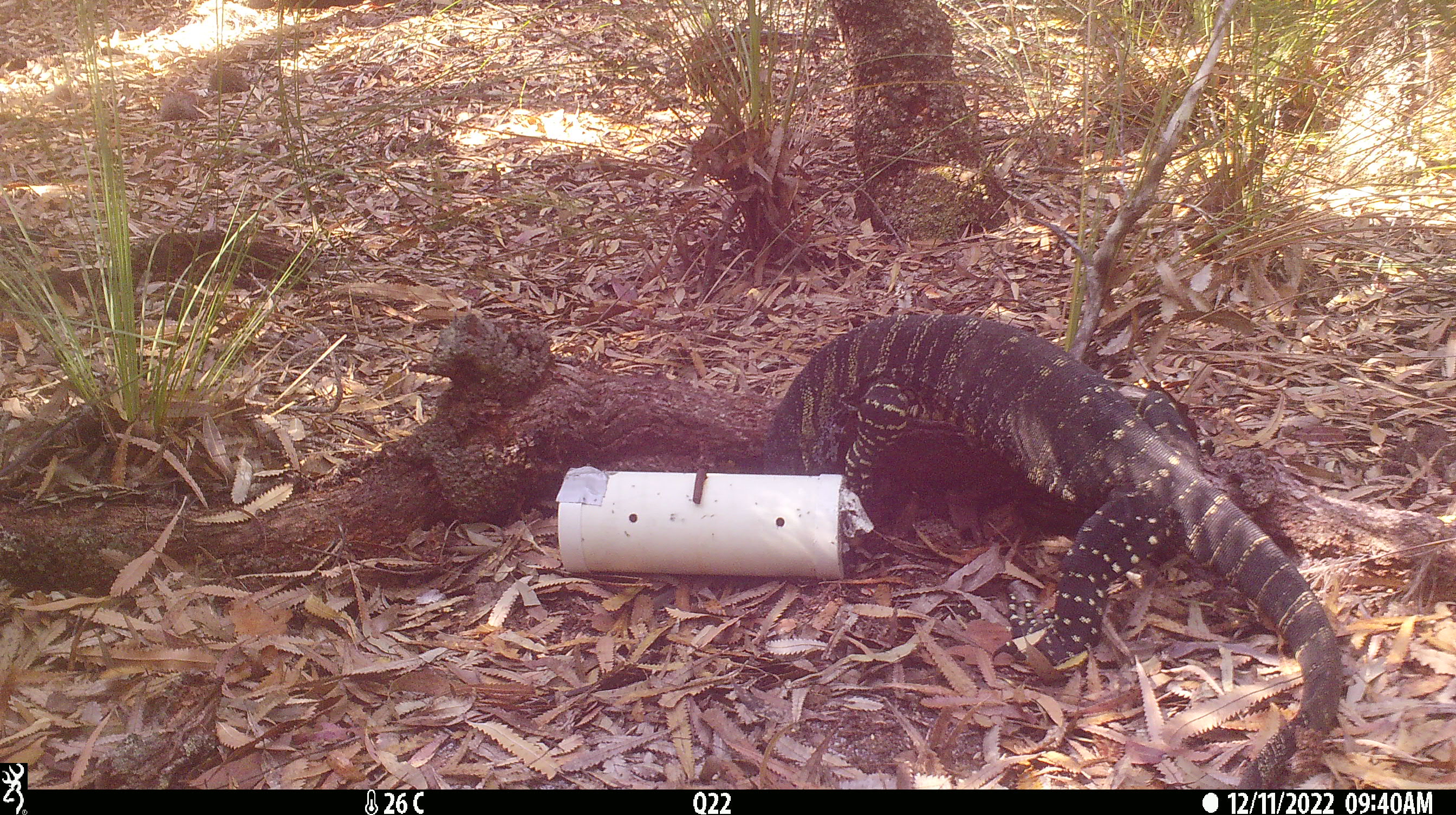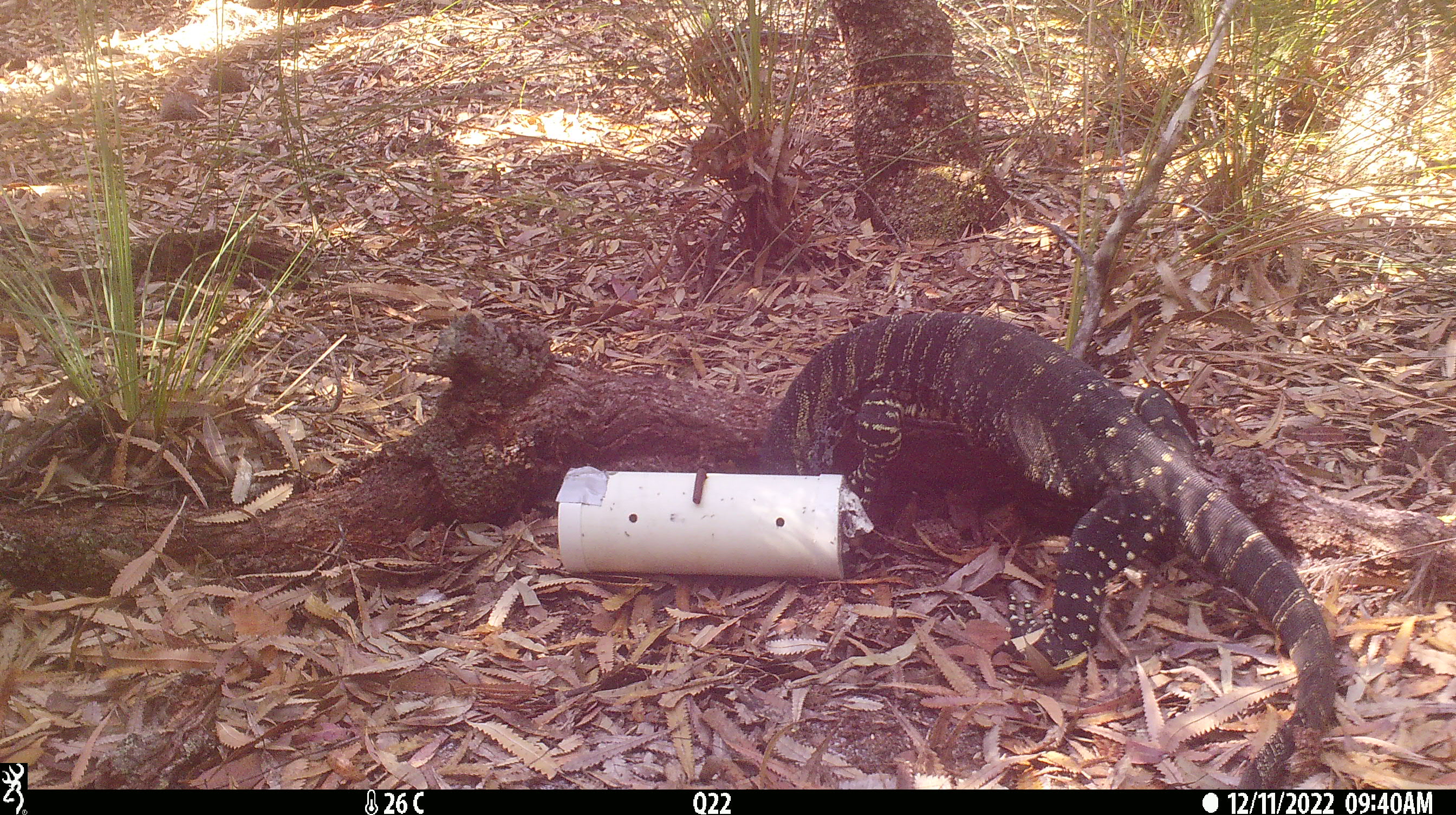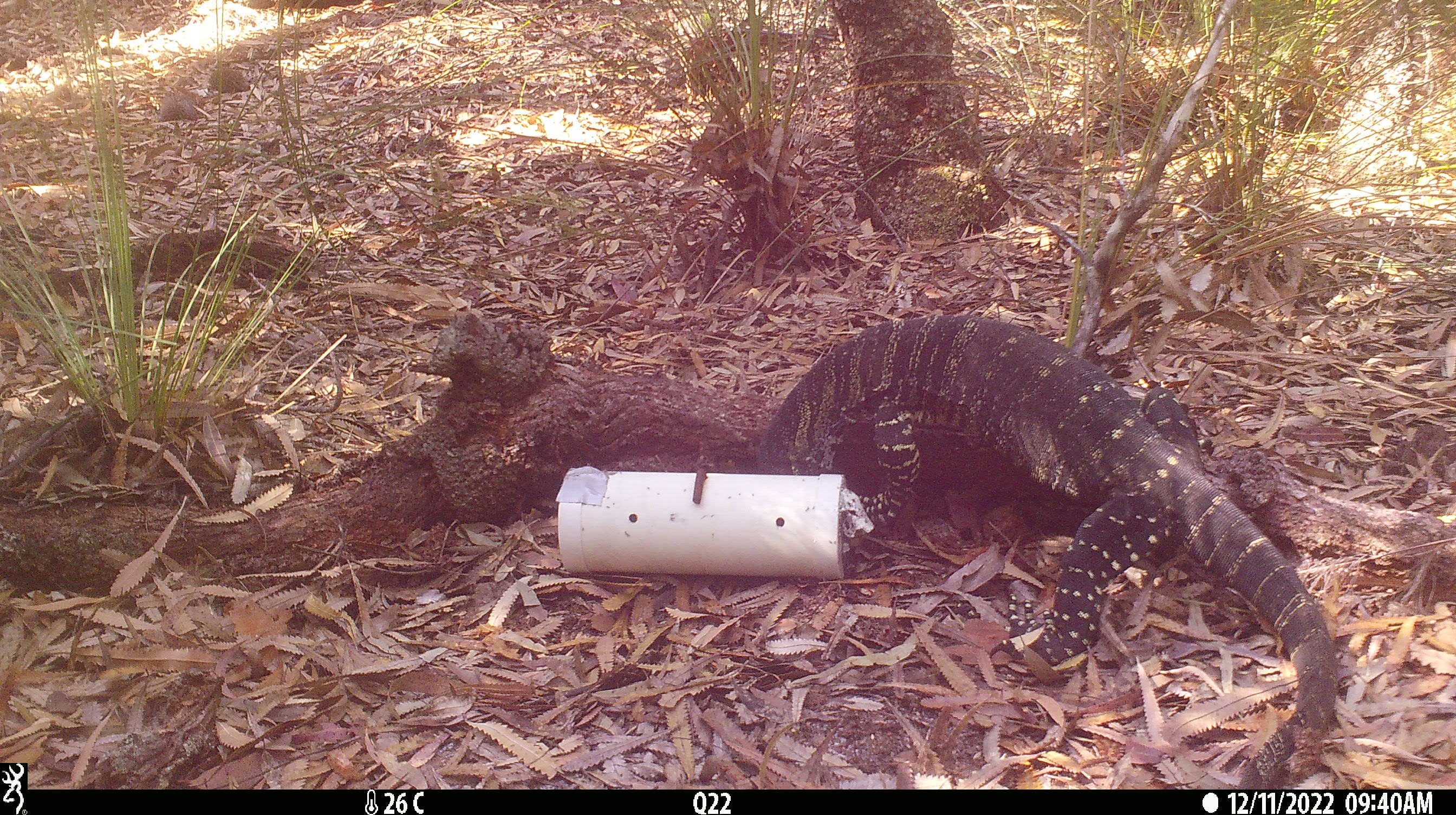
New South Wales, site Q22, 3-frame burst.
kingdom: Animalia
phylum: Chordata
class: Reptilia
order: Squamata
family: Varanidae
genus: Varanus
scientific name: Varanus varius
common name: lace monitor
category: goanna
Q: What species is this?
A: Goanna (lace monitor) (Varanus varius).